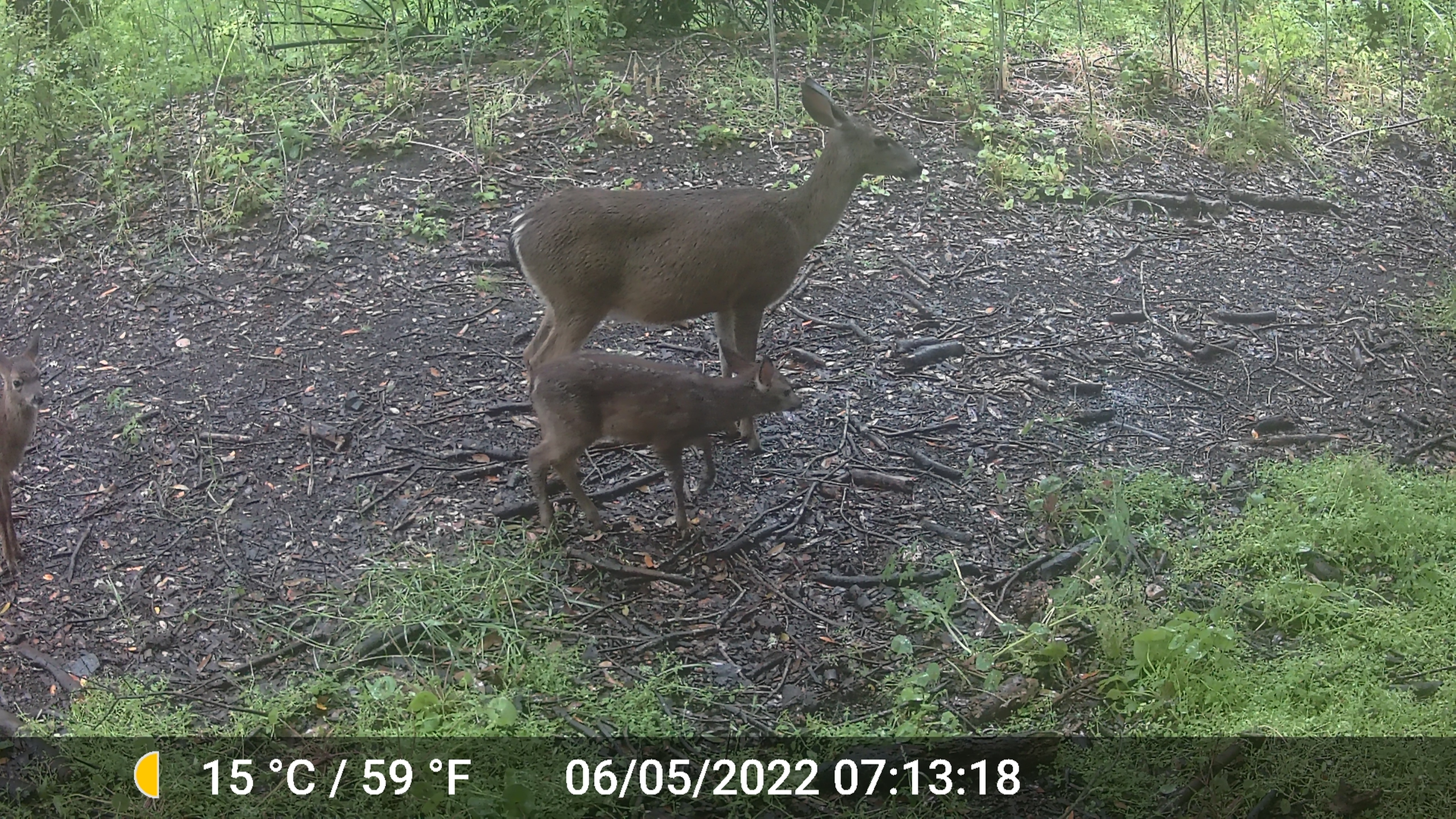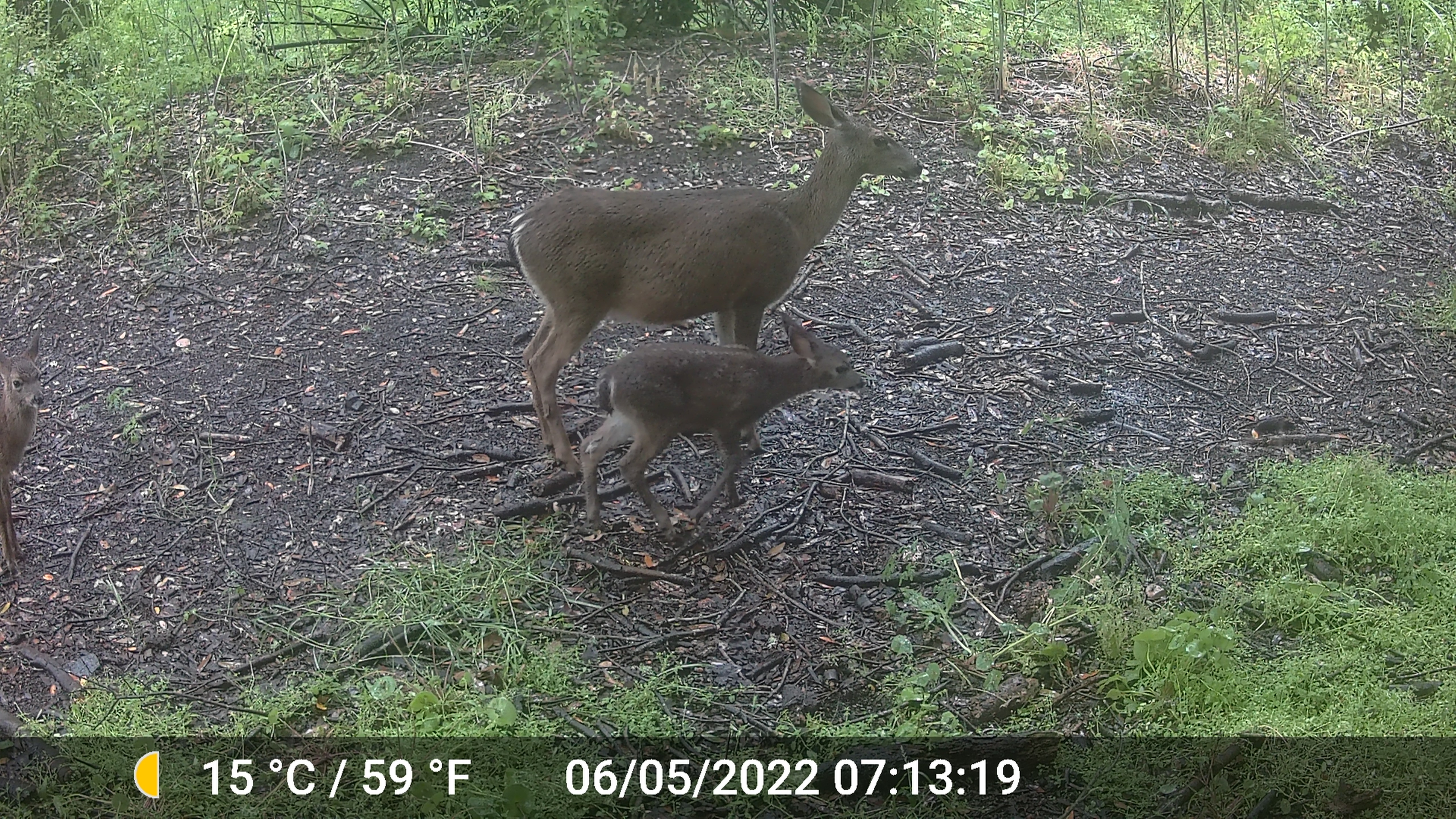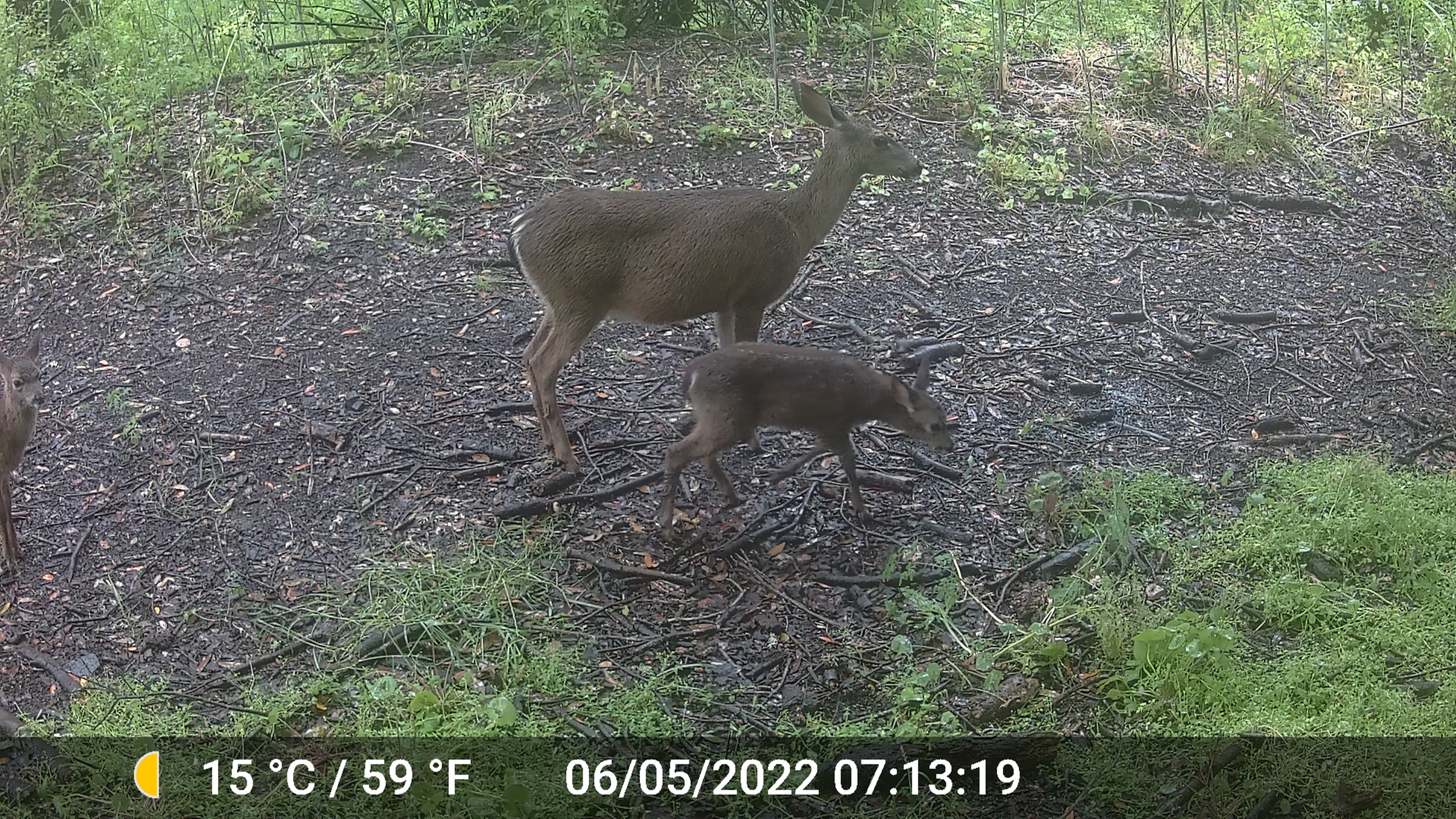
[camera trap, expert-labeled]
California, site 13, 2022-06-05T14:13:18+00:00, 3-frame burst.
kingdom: Animalia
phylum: Chordata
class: Mammalia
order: Artiodactyla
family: Cervidae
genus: Odocoileus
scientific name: Odocoileus hemionus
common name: mule deer